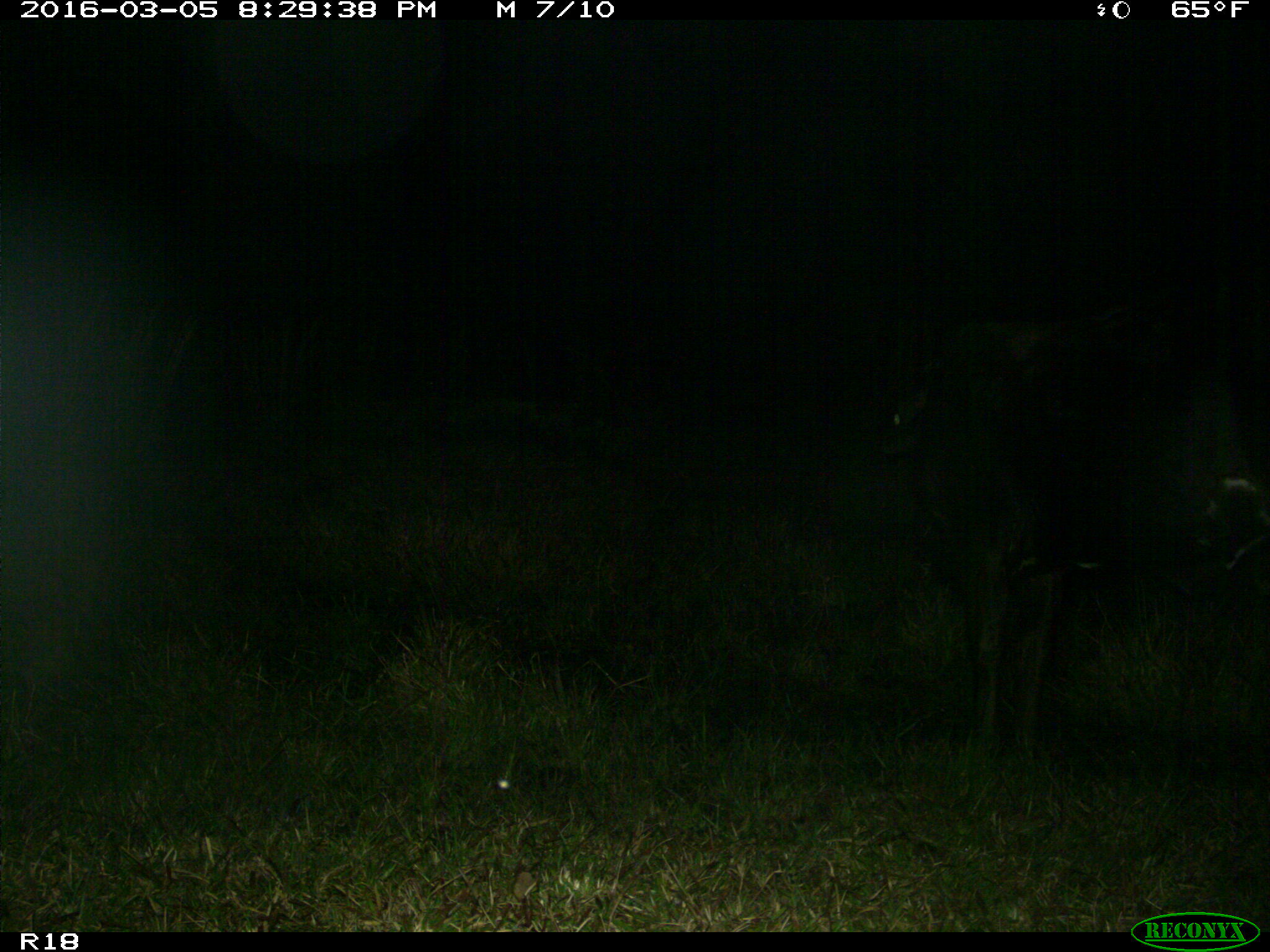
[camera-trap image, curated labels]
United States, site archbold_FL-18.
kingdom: Animalia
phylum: Chordata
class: Mammalia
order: Artiodactyla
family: Bovidae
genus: Bos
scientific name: Bos taurus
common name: domestic cow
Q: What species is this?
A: Bos taurus (domestic cow).